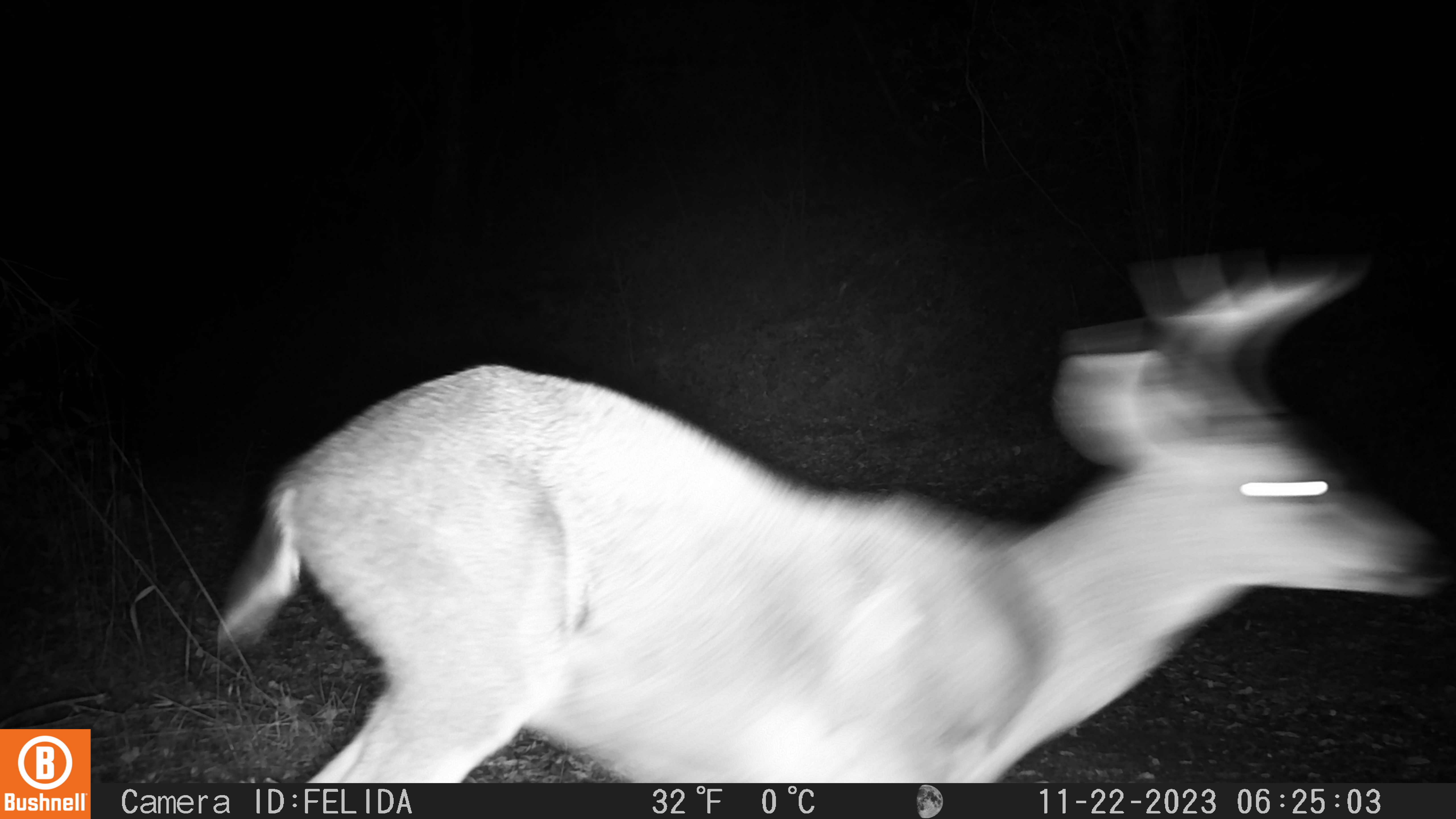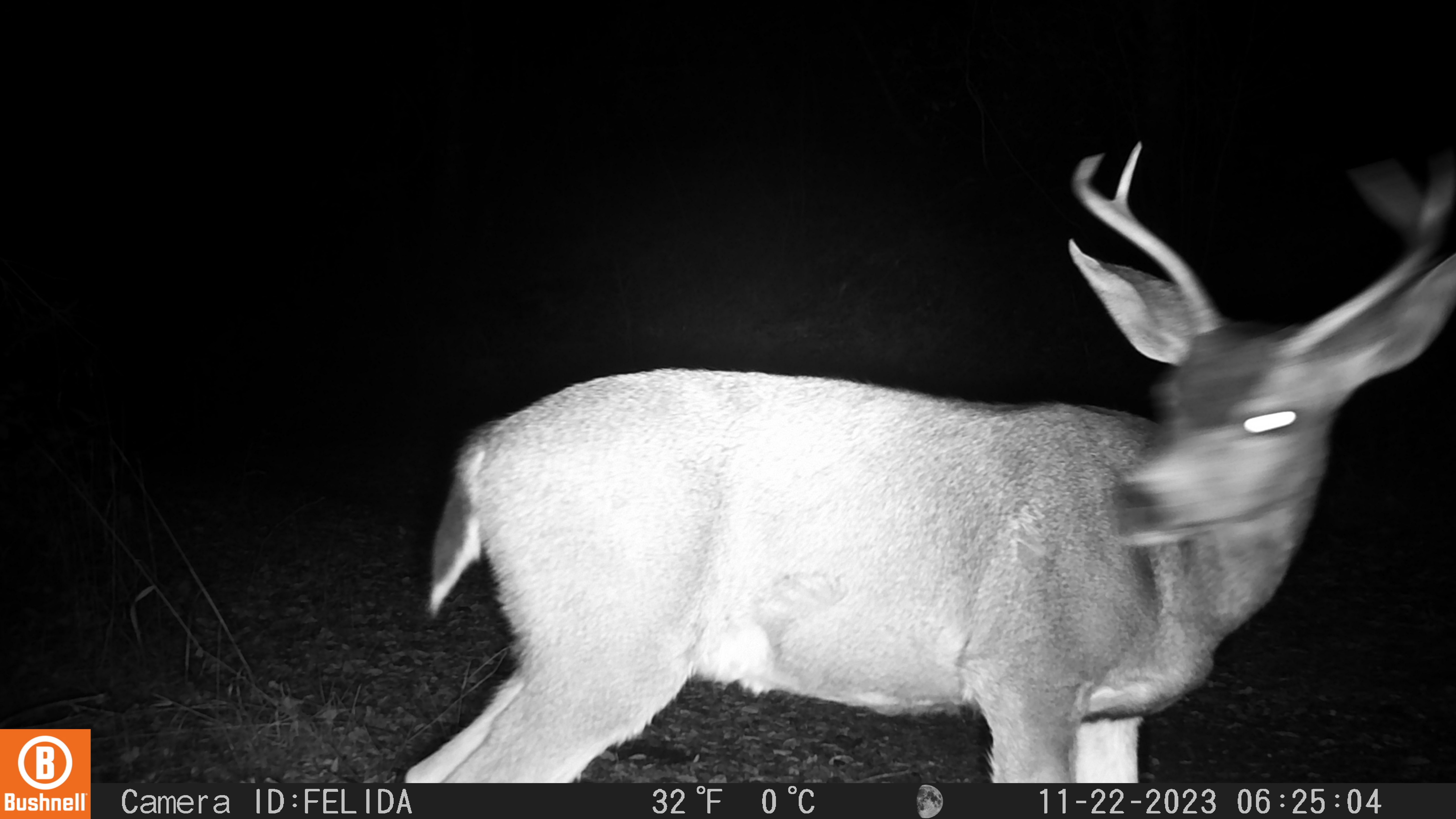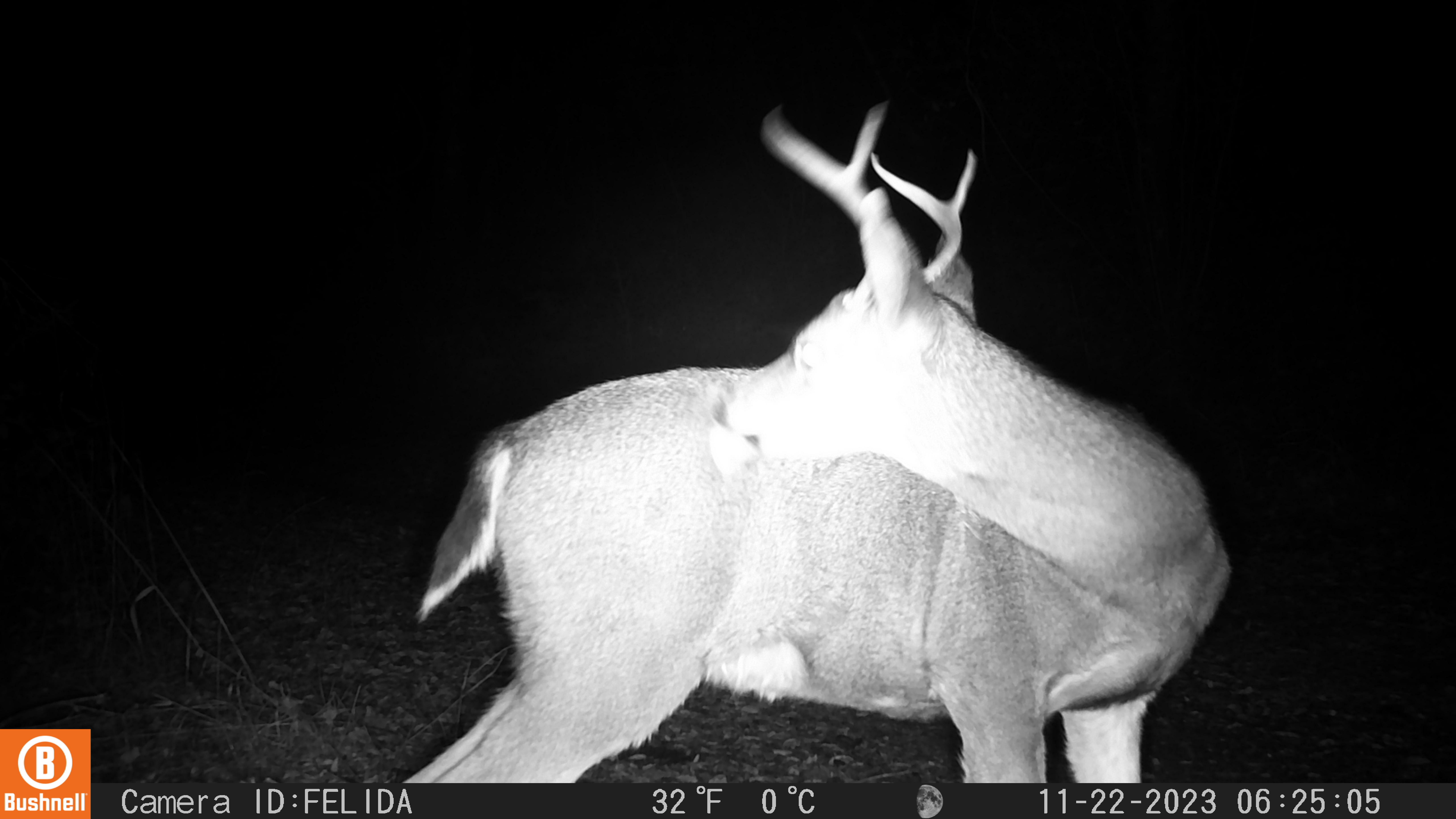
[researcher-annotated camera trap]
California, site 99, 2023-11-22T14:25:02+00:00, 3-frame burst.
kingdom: Animalia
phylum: Chordata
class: Mammalia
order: Artiodactyla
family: Cervidae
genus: Odocoileus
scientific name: Odocoileus hemionus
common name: mule deer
Mule deer (Odocoileus hemionus).